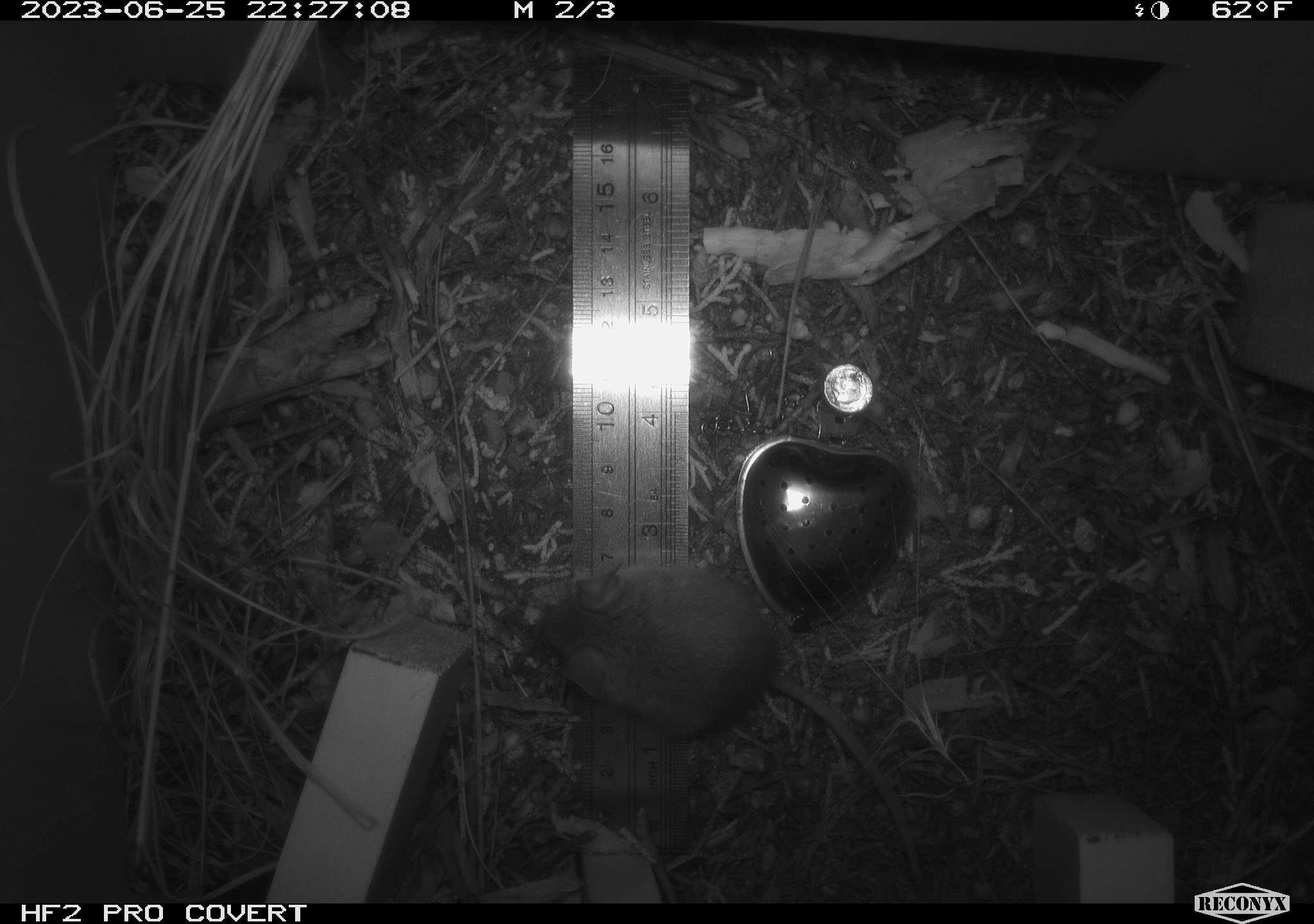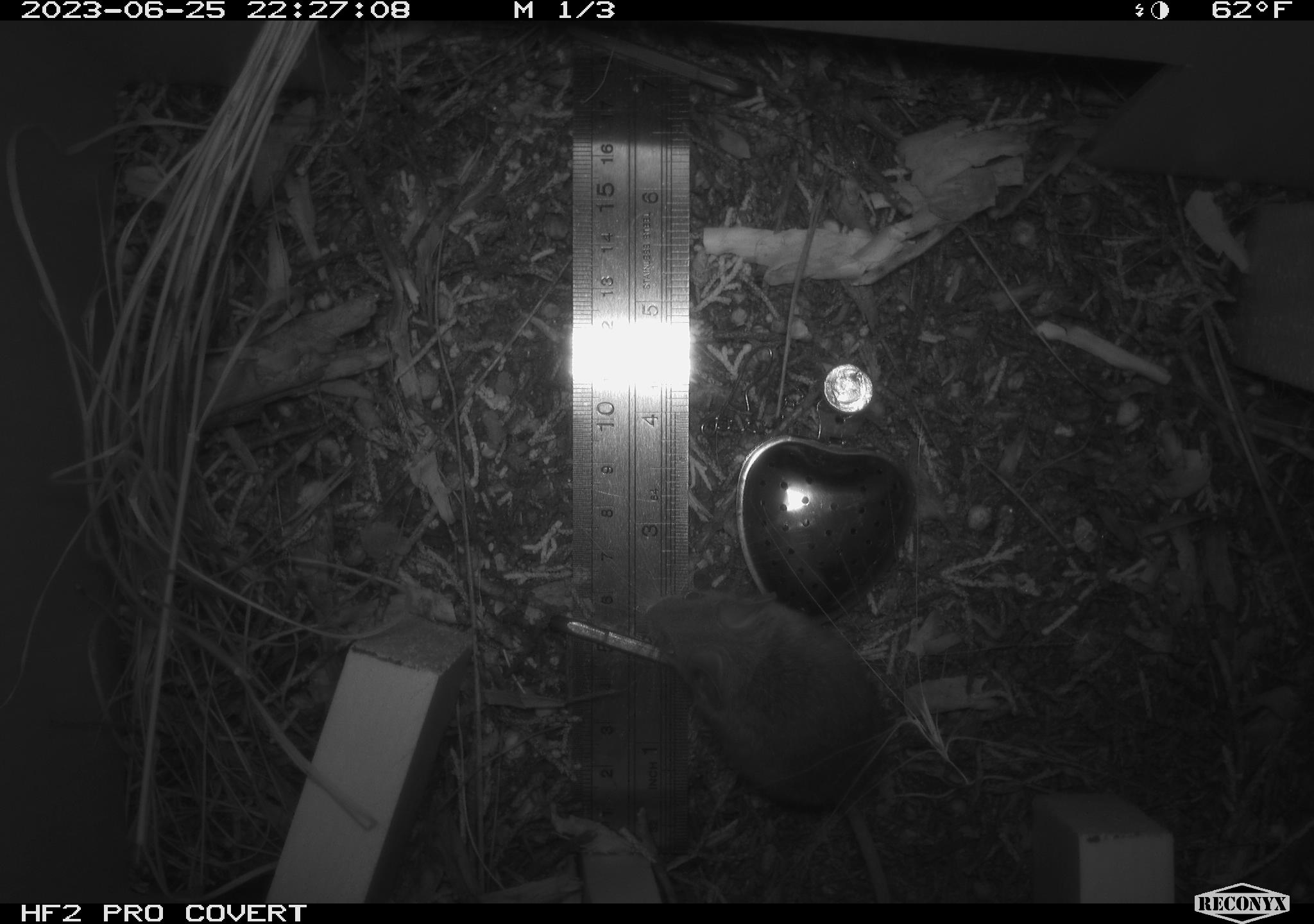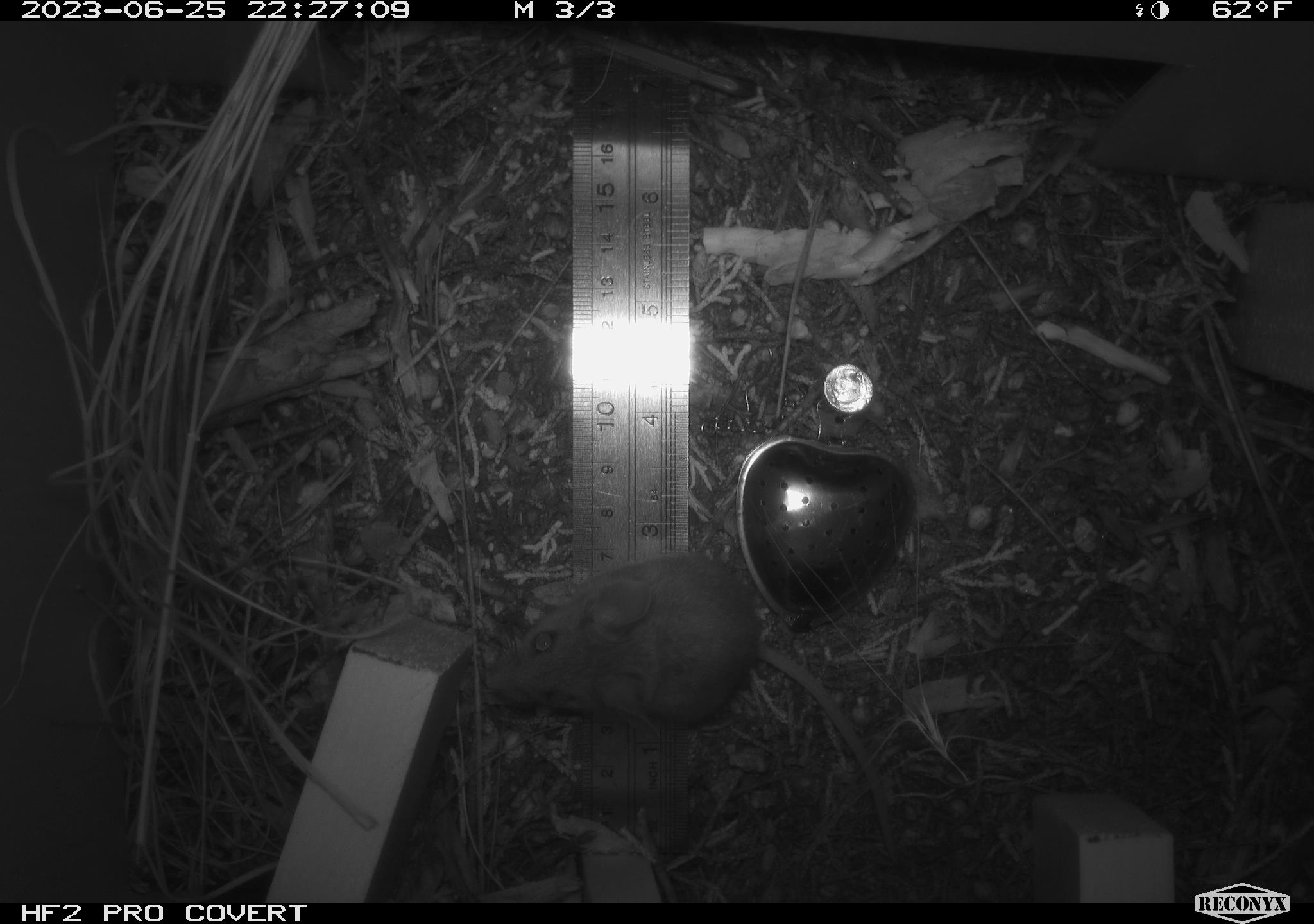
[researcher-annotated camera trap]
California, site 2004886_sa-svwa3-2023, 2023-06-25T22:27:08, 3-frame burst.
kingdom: Animalia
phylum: Chordata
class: Mammalia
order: Rodentia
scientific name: Rodentia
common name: mouse species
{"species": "mouse species (Rodentia)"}